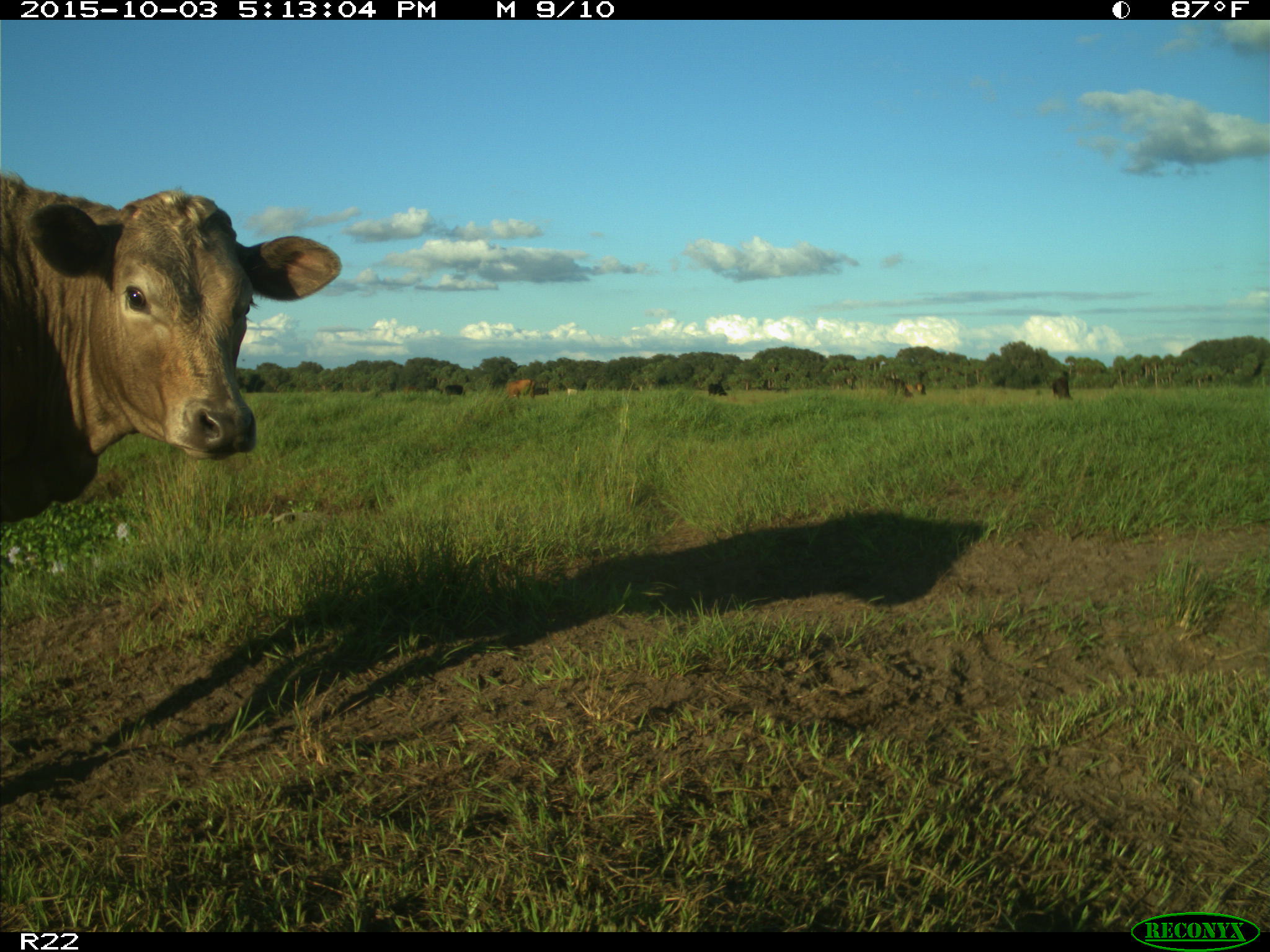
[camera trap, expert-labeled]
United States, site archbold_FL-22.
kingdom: Animalia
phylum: Chordata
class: Mammalia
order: Artiodactyla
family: Bovidae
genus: Bos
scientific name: Bos taurus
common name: domestic cow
Bos taurus (domestic cow).